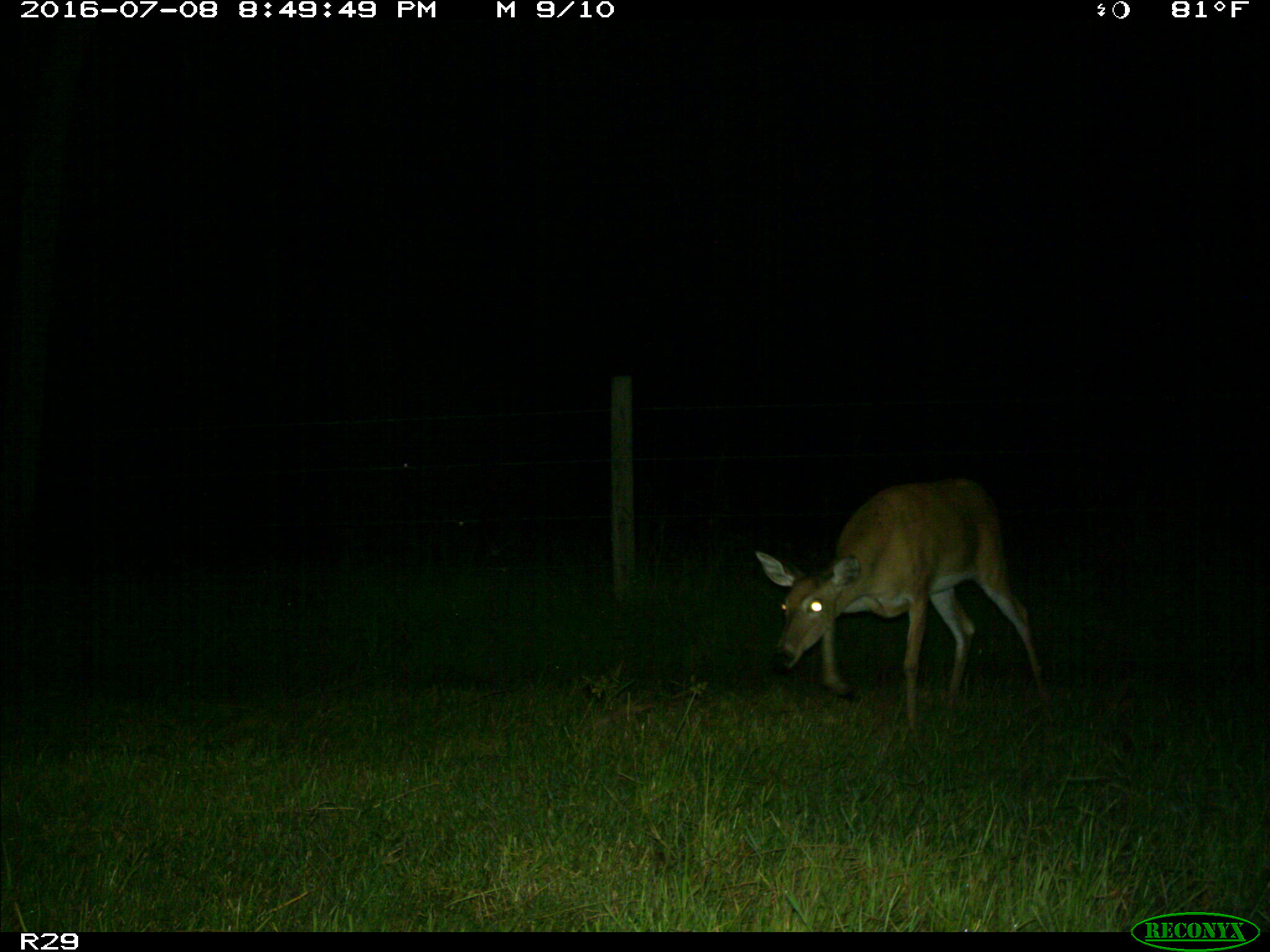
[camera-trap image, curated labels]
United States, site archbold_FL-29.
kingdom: Animalia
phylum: Chordata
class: Mammalia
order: Artiodactyla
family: Cervidae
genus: Odocoileus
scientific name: Odocoileus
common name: deer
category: unidentified deer